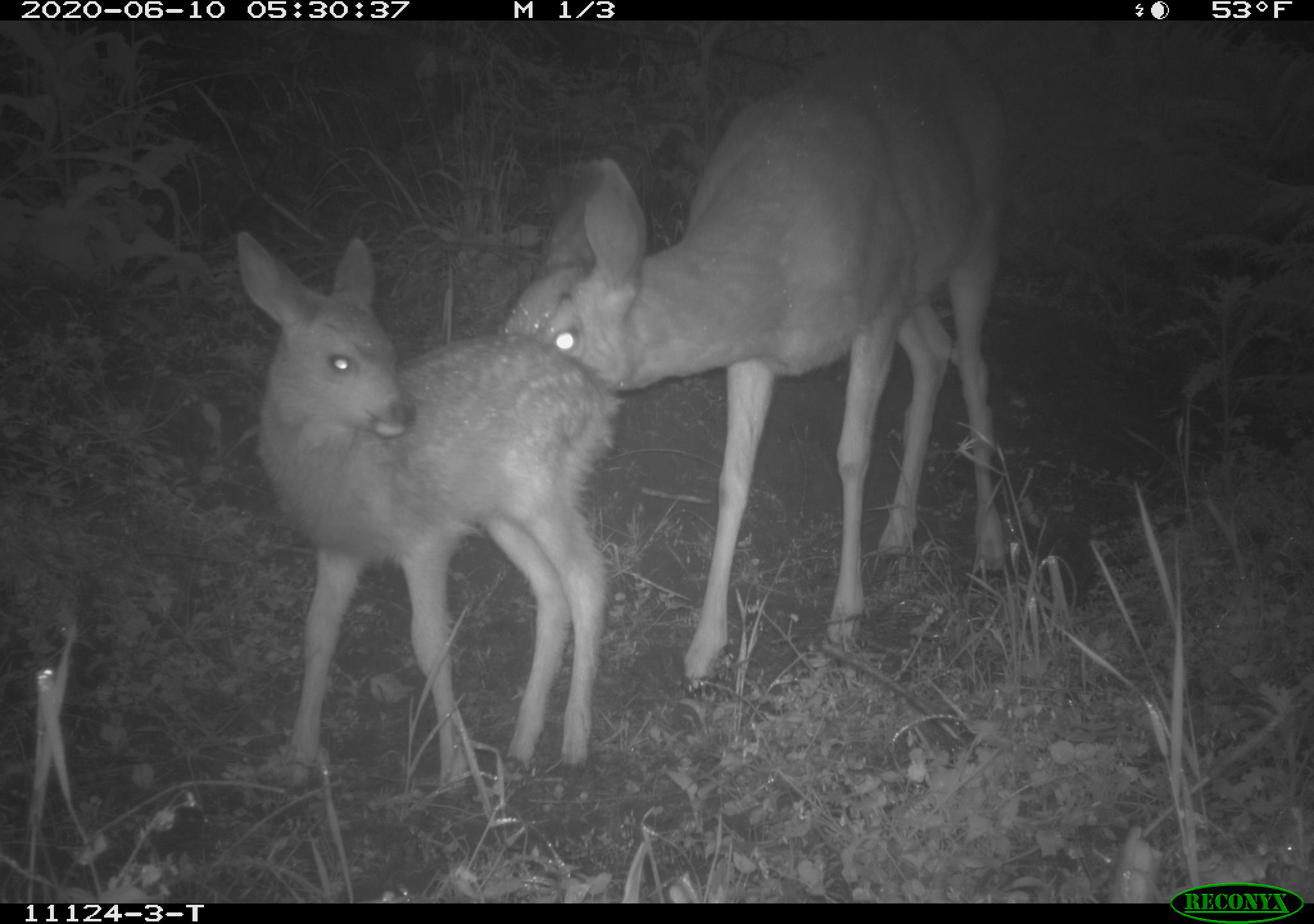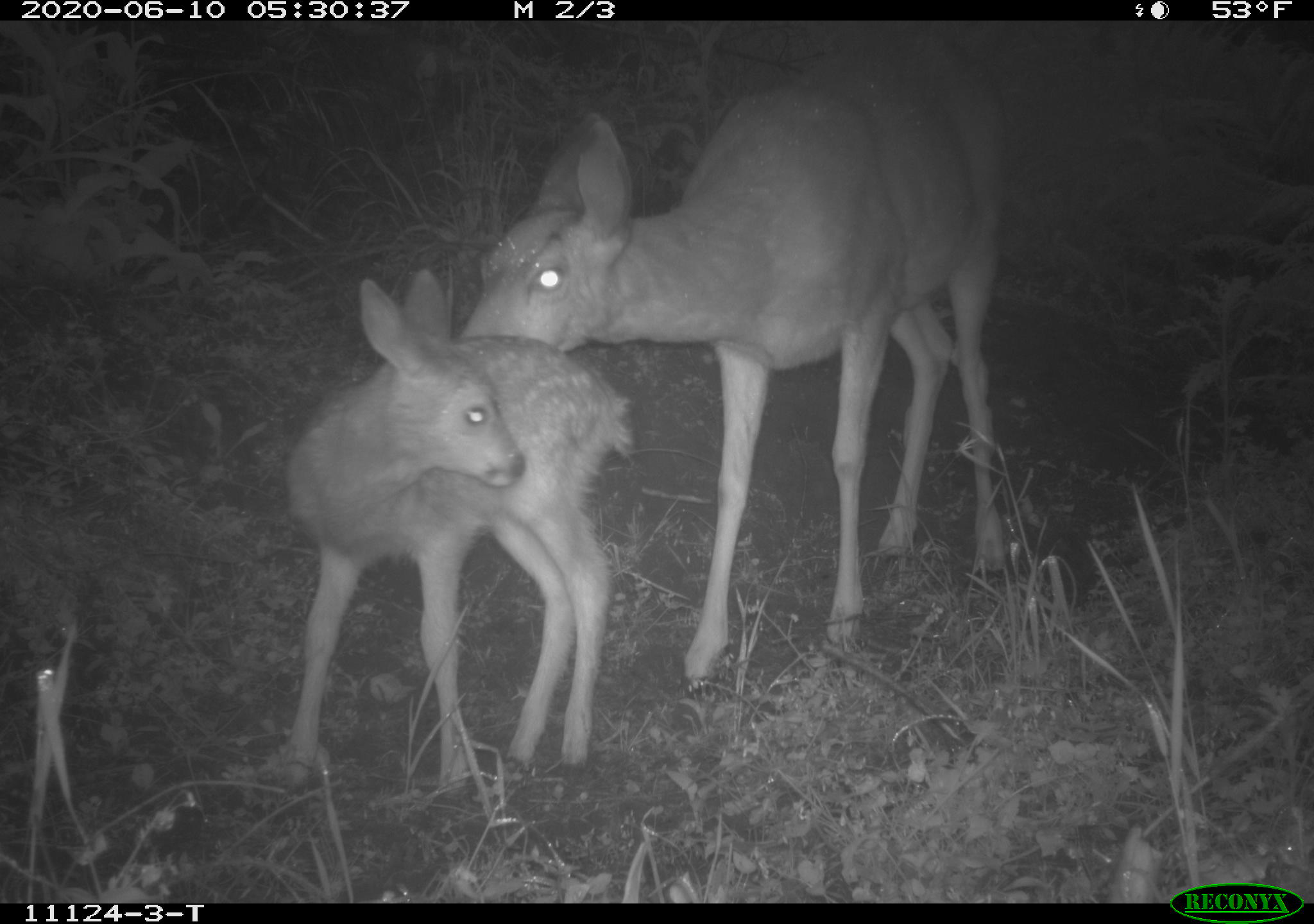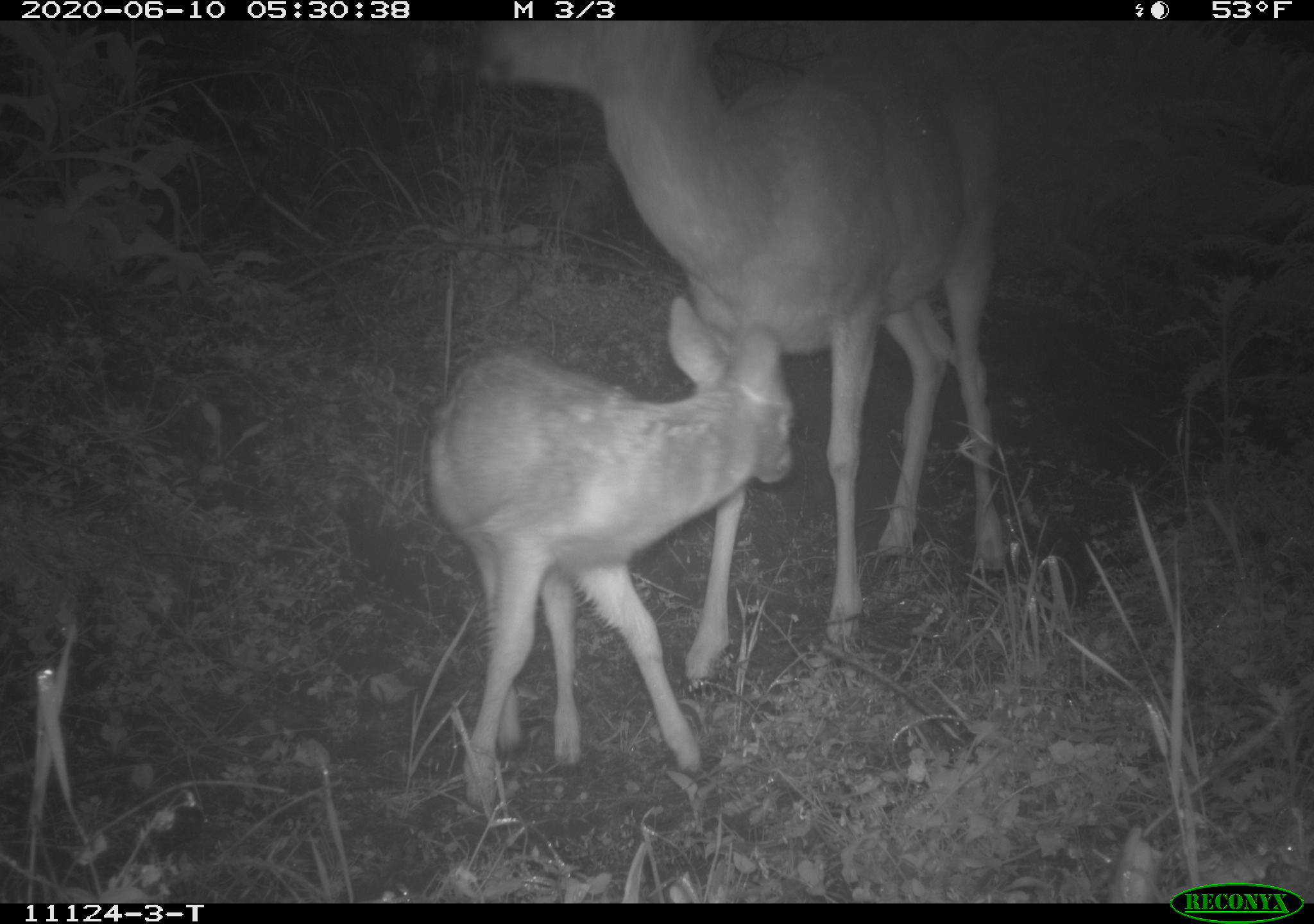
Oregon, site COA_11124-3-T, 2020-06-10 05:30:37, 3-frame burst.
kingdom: Animalia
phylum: Chordata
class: Mammalia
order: Artiodactyla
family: Cervidae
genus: Odocoileus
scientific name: Odocoileus hemionus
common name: black-tailed deer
Black-tailed deer (Odocoileus hemionus).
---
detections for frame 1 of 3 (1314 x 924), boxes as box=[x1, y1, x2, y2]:
black-tailed deer: box=[221, 33, 1016, 798]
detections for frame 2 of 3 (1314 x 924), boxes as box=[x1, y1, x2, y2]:
black-tailed deer: box=[264, 37, 1029, 781]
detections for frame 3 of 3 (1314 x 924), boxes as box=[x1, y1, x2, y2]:
black-tailed deer: box=[411, 22, 1014, 813]